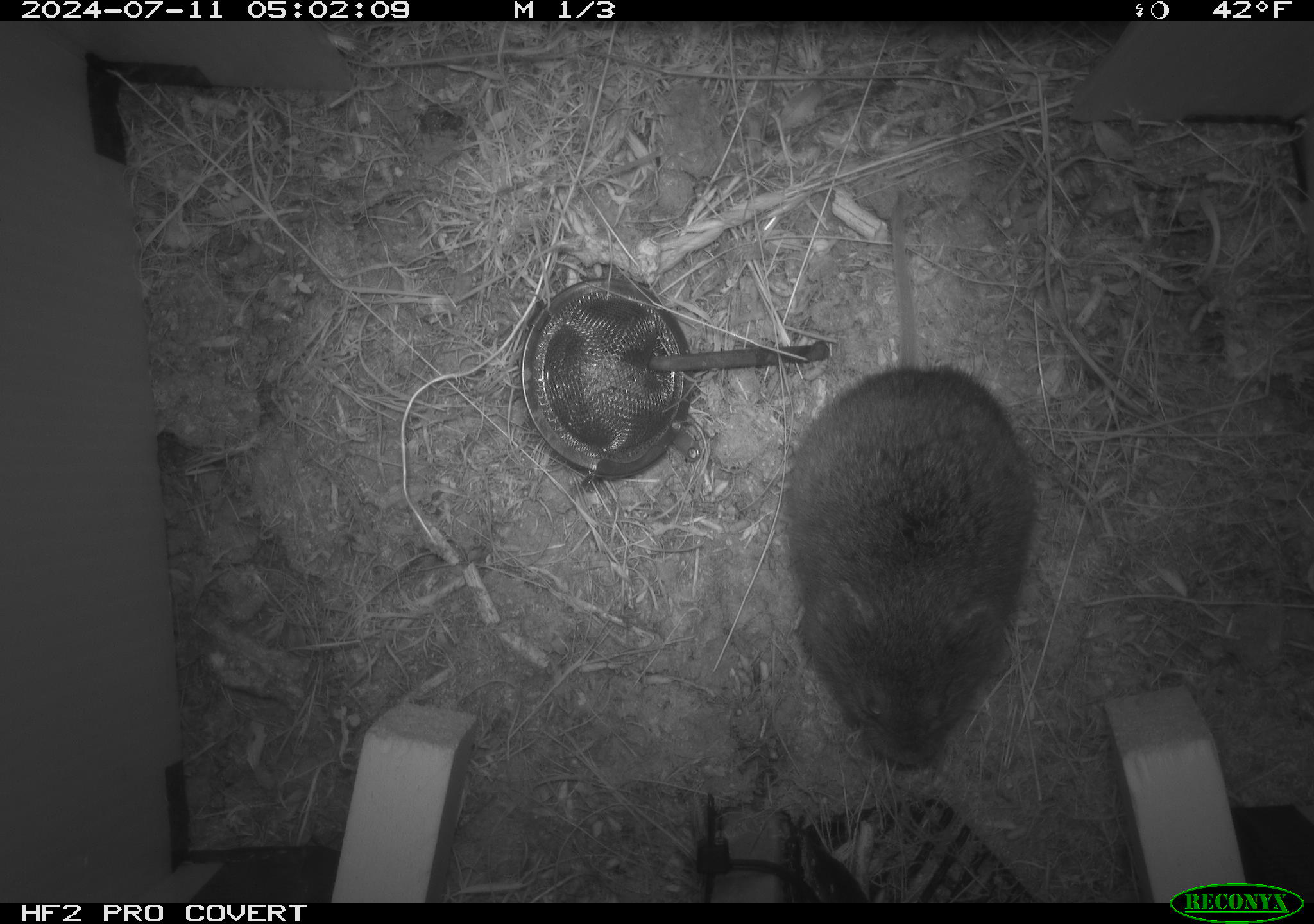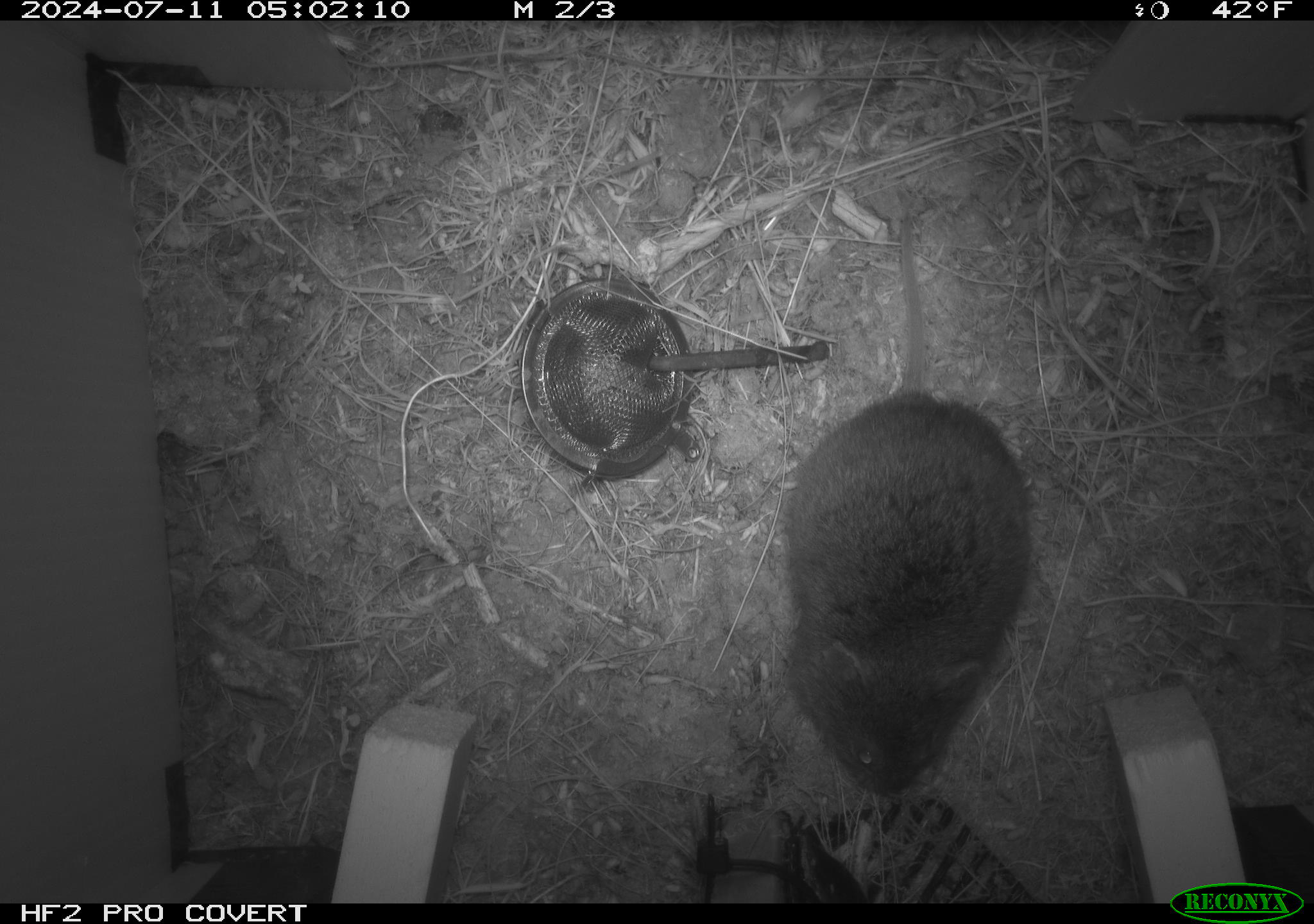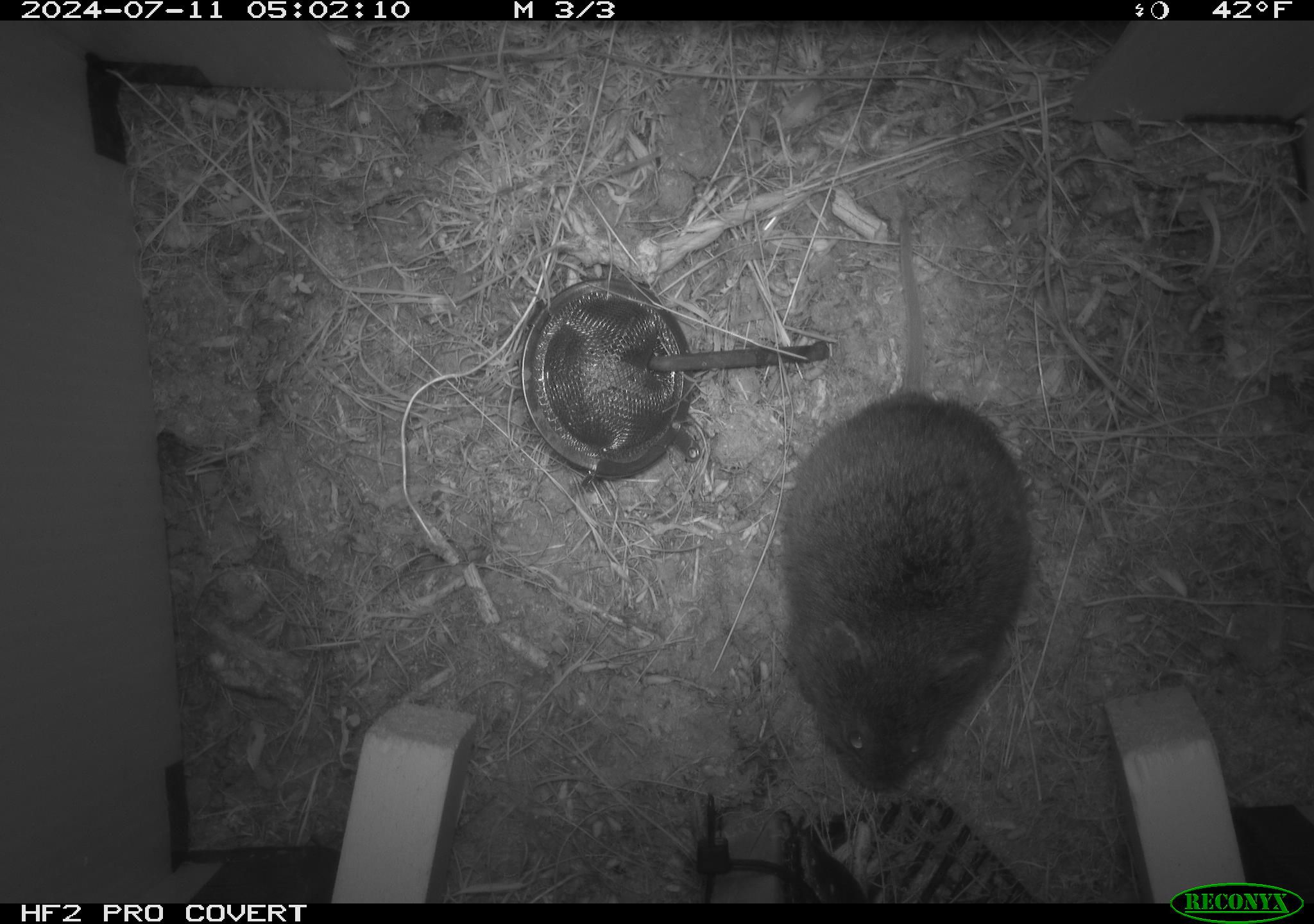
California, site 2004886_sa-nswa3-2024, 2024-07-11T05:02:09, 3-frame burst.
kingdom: Animalia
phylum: Chordata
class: Mammalia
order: Rodentia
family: Cricetidae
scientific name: Arvicolinae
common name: voles, lemmings, and muskrats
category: arvicolinae subfamily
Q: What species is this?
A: Arvicolinae subfamily (voles, lemmings, and muskrats) (Arvicolinae).